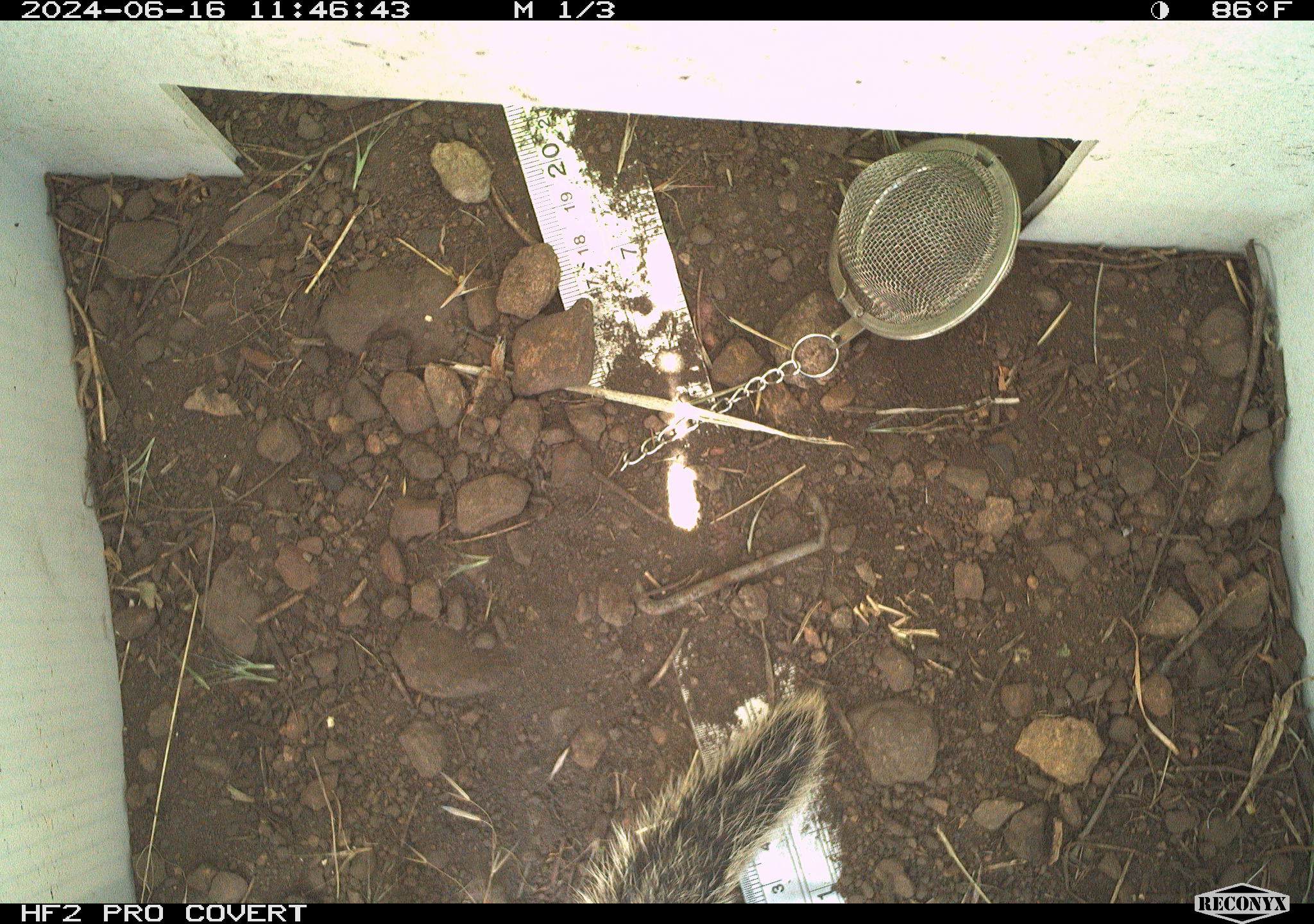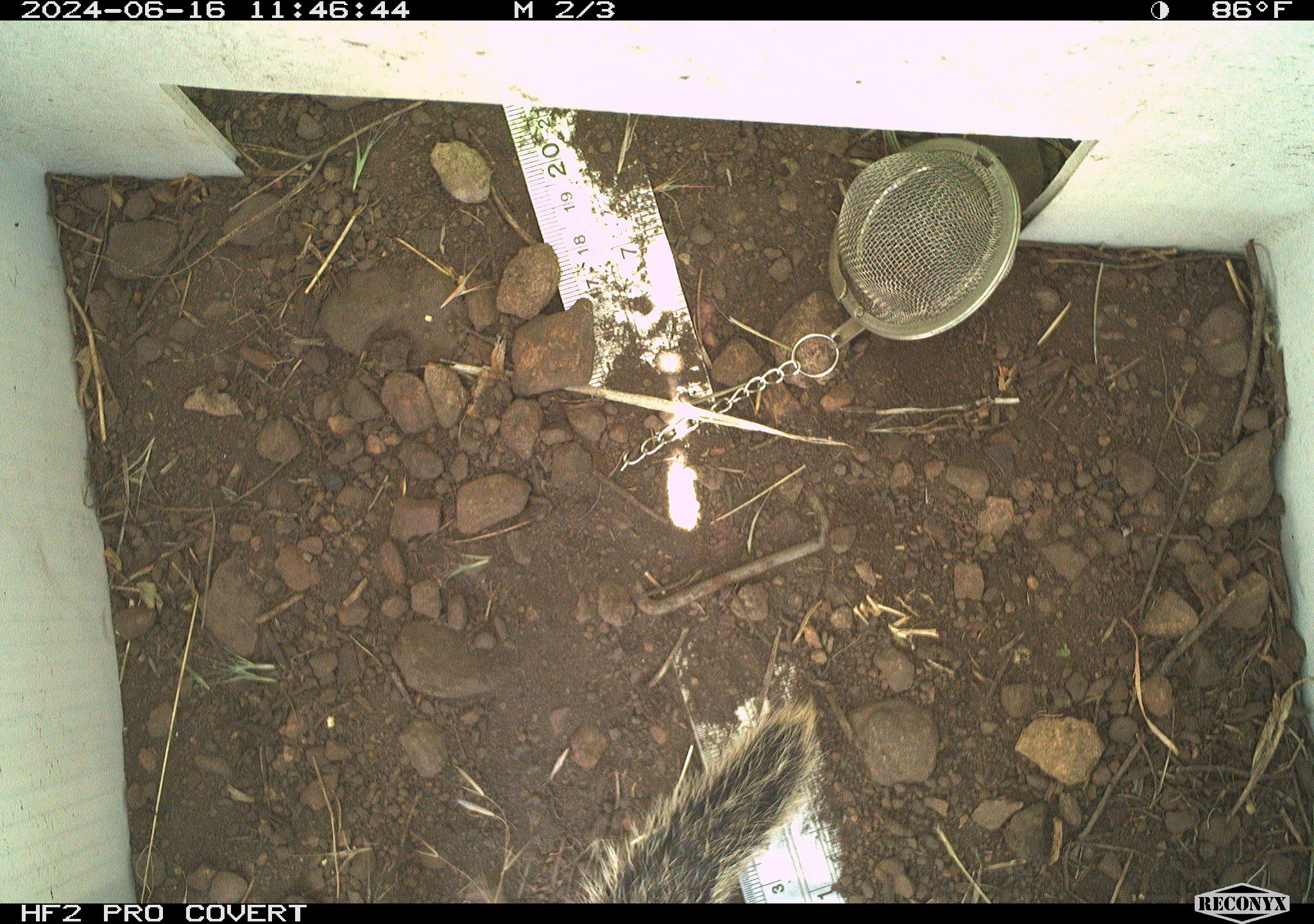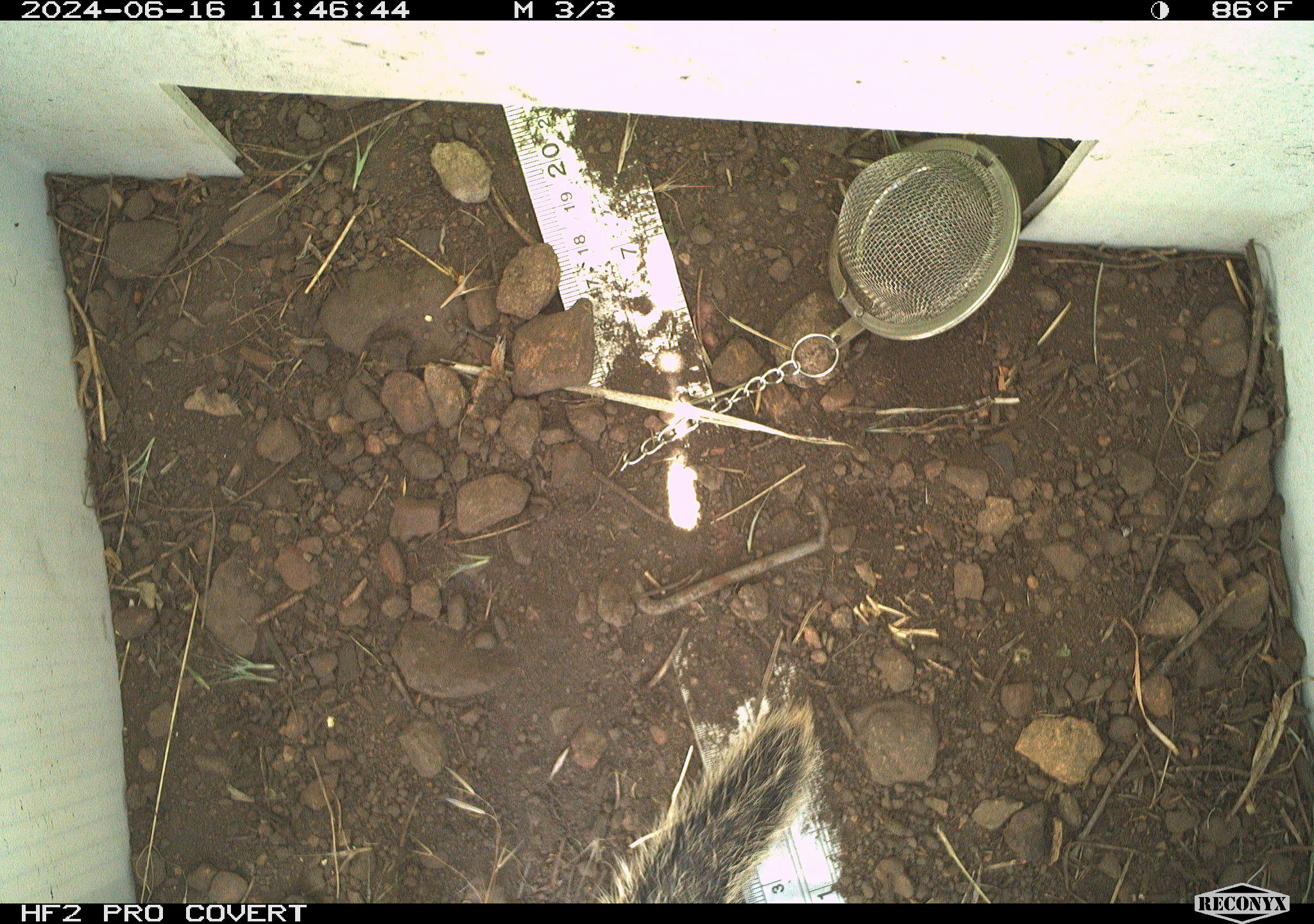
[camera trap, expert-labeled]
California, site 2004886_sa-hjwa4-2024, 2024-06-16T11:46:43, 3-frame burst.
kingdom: Animalia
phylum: Chordata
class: Mammalia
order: Rodentia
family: Sciuridae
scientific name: Sciuridae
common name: squirrels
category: sciuridae family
Sciuridae family (squirrels) (Sciuridae).